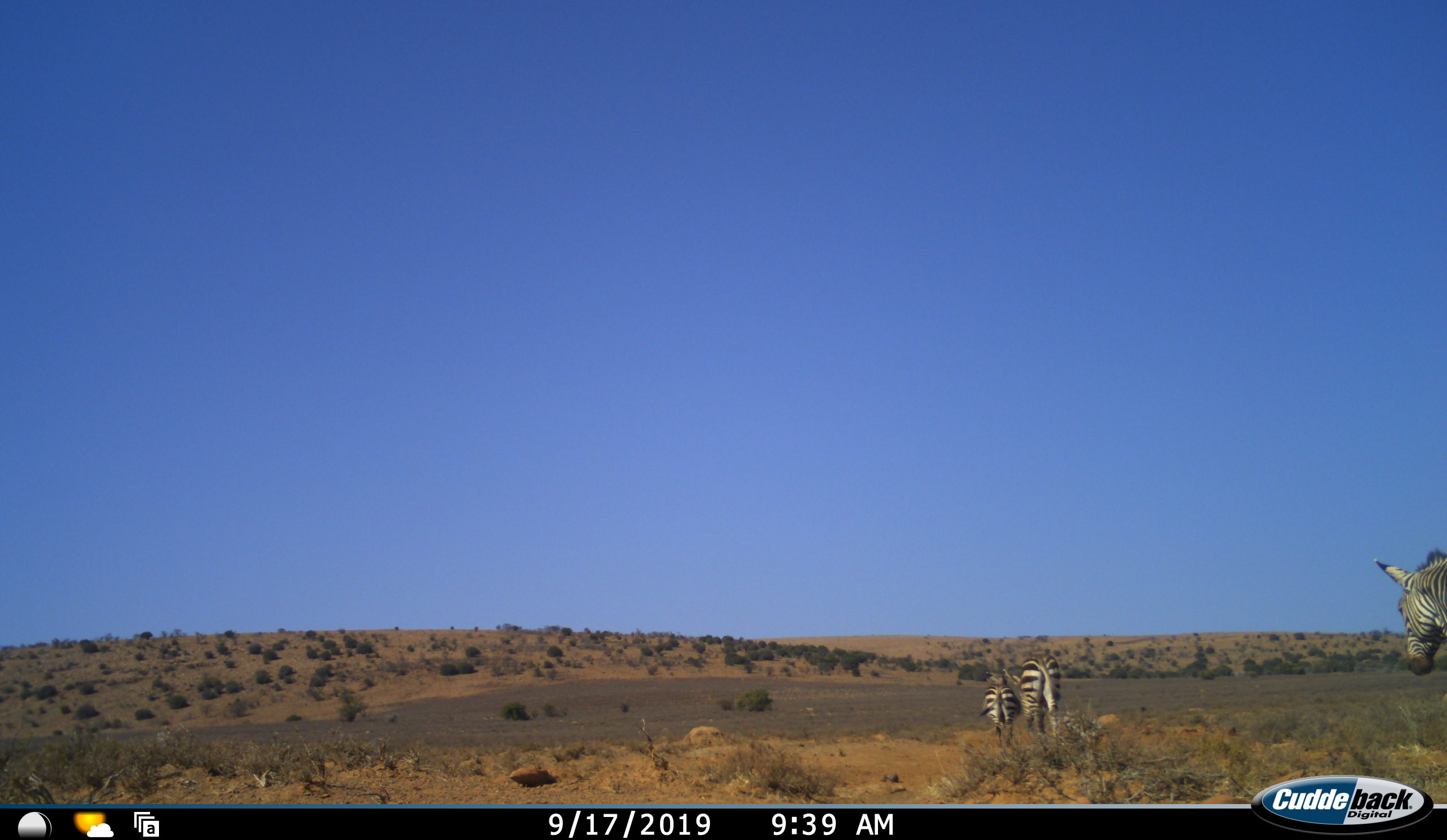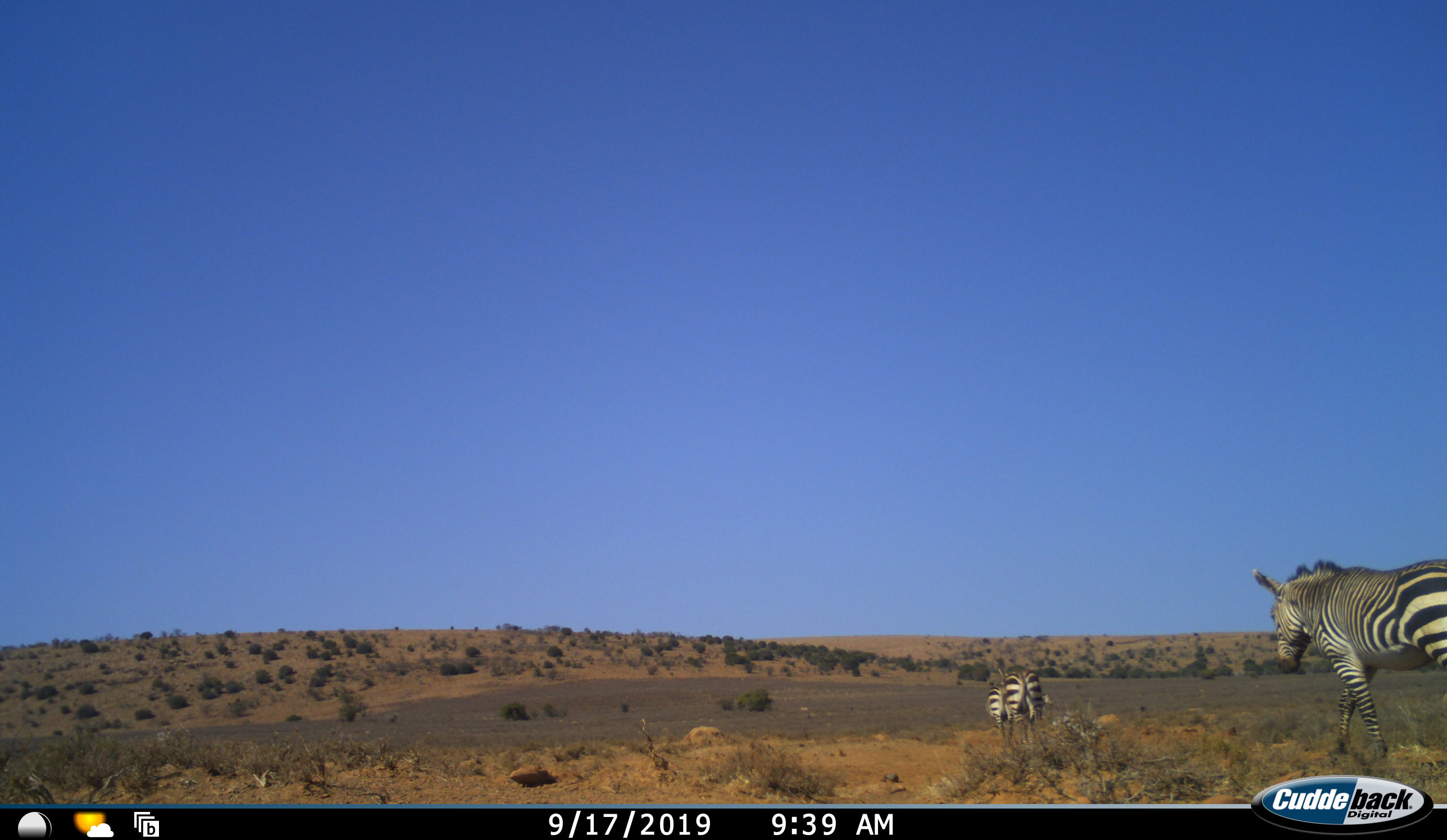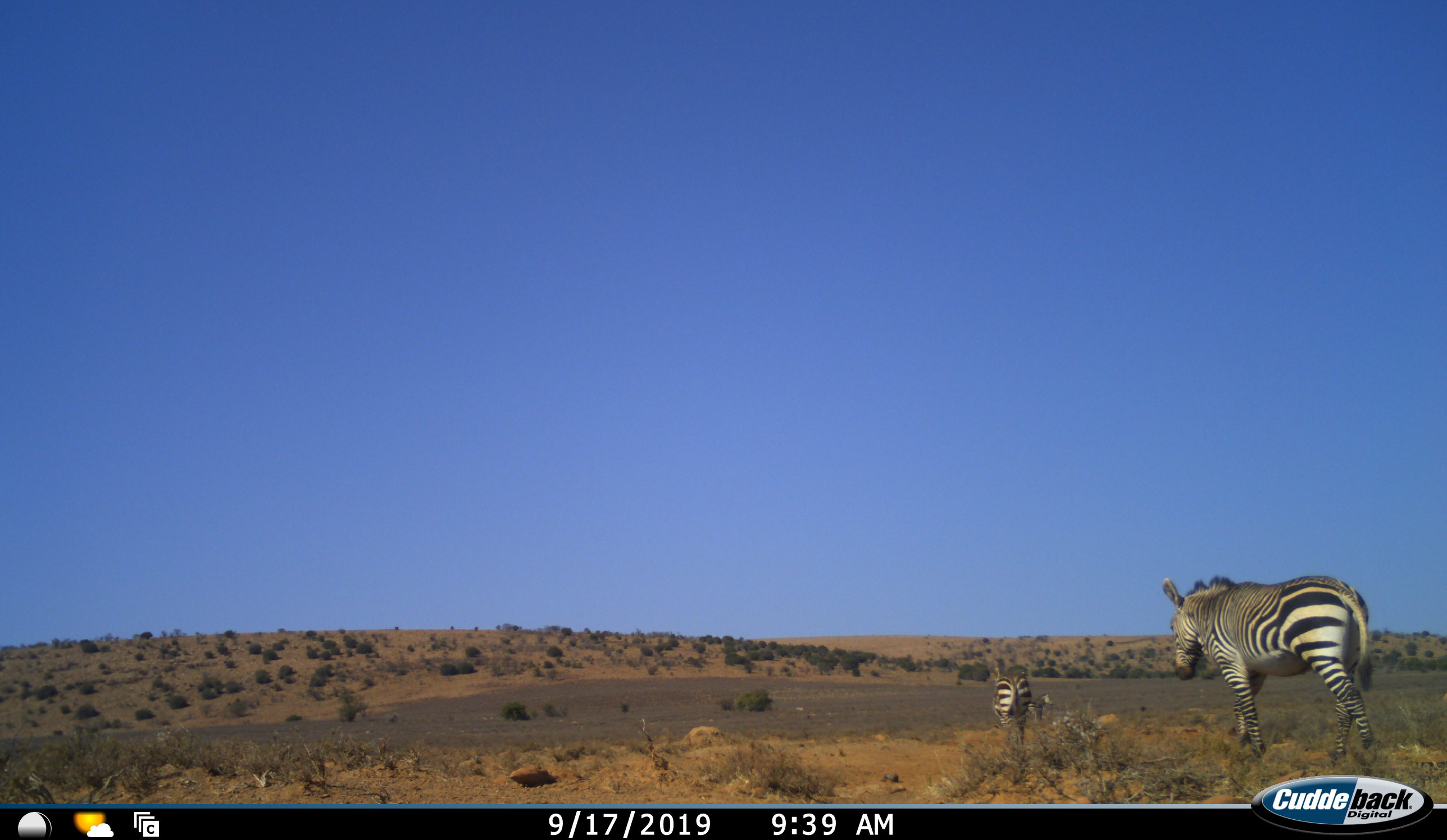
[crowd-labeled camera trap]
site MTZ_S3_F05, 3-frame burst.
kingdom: Animalia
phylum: Chordata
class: Mammalia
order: Perissodactyla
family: Equidae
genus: Equus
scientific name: Equus zebra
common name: mountain zebra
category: zebramountain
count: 3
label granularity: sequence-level